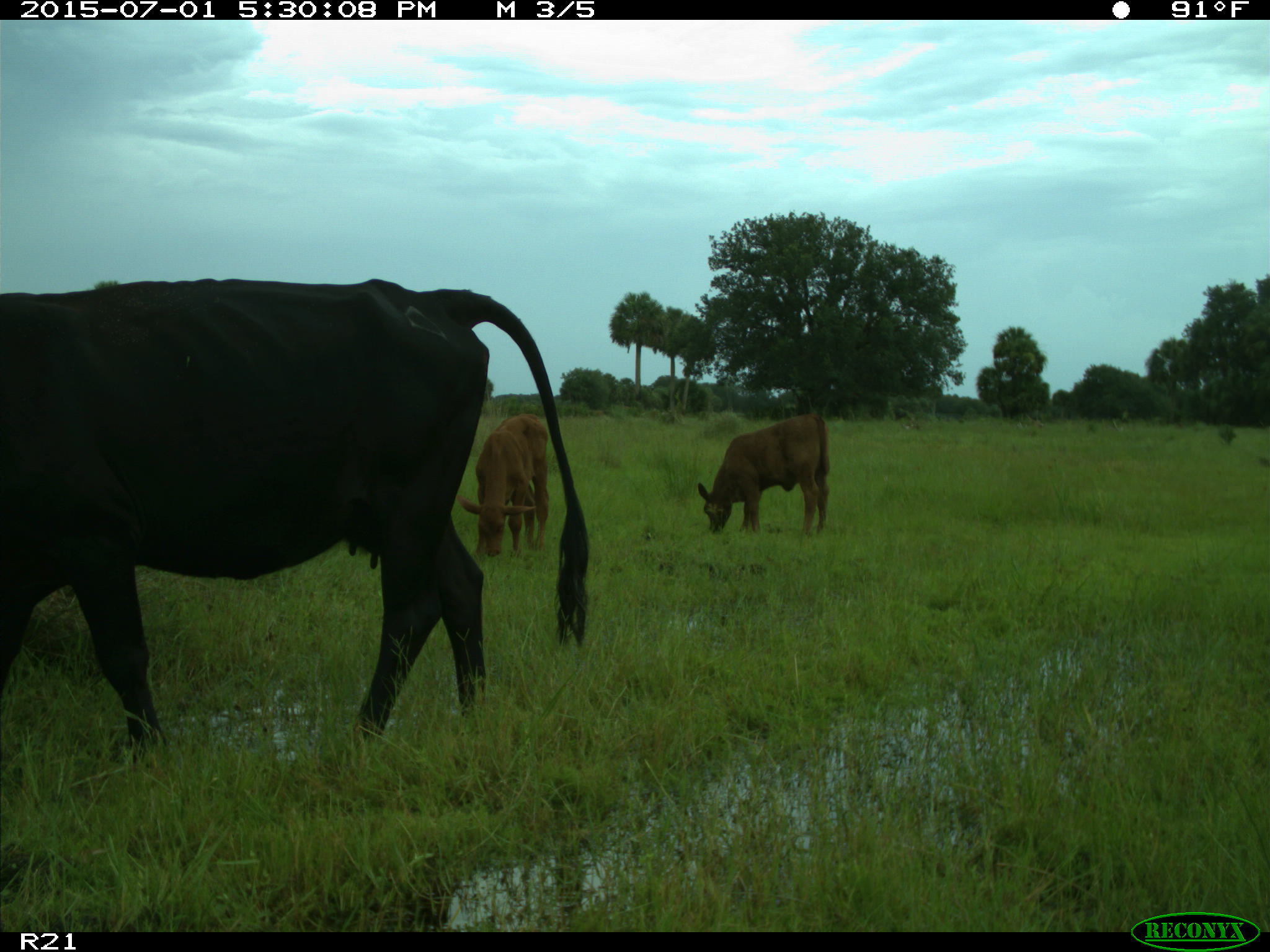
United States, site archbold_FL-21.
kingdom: Animalia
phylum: Chordata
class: Mammalia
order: Artiodactyla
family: Bovidae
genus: Bos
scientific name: Bos taurus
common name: domestic cow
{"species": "Bos taurus (domestic cow)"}